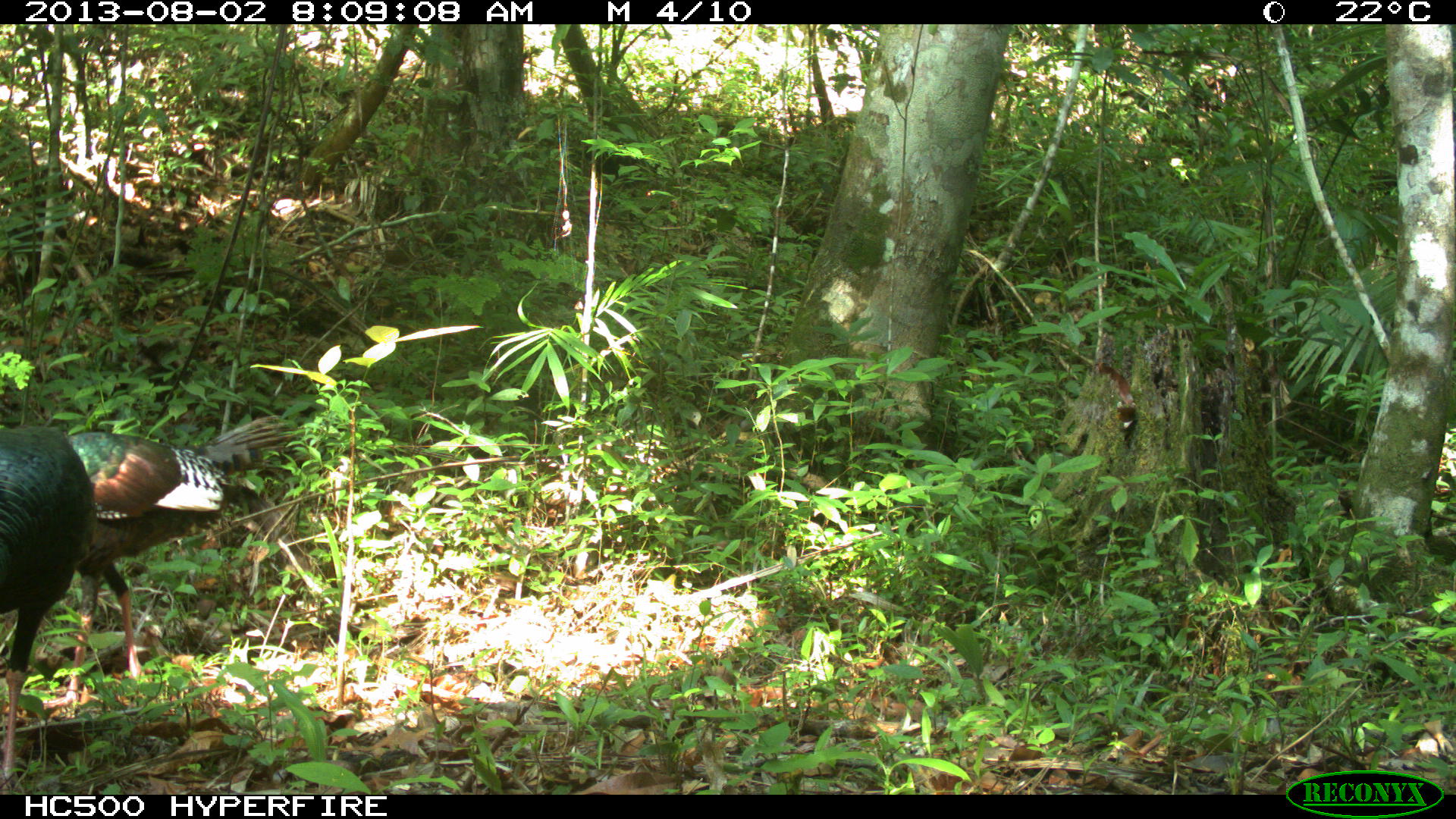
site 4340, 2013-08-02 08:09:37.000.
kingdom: Animalia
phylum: Chordata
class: Aves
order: Galliformes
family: Phasianidae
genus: Meleagris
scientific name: Meleagris ocellata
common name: ocellated turkey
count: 2